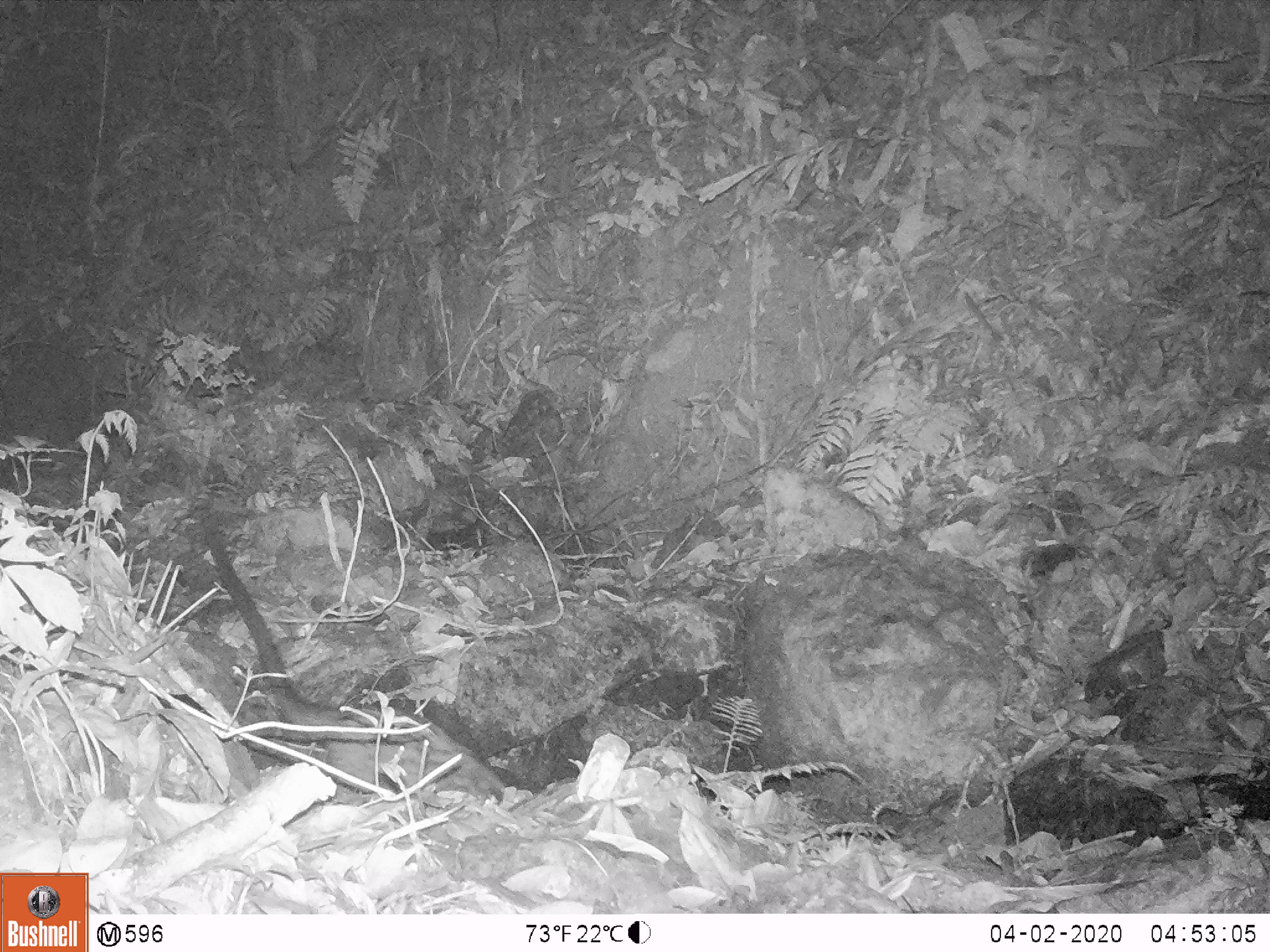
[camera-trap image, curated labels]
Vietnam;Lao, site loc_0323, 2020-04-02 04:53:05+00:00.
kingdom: Animalia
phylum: Chordata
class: Mammalia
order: Carnivora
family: Viverridae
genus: Paradoxurus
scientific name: Paradoxurus hermaphroditus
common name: common palm civet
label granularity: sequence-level